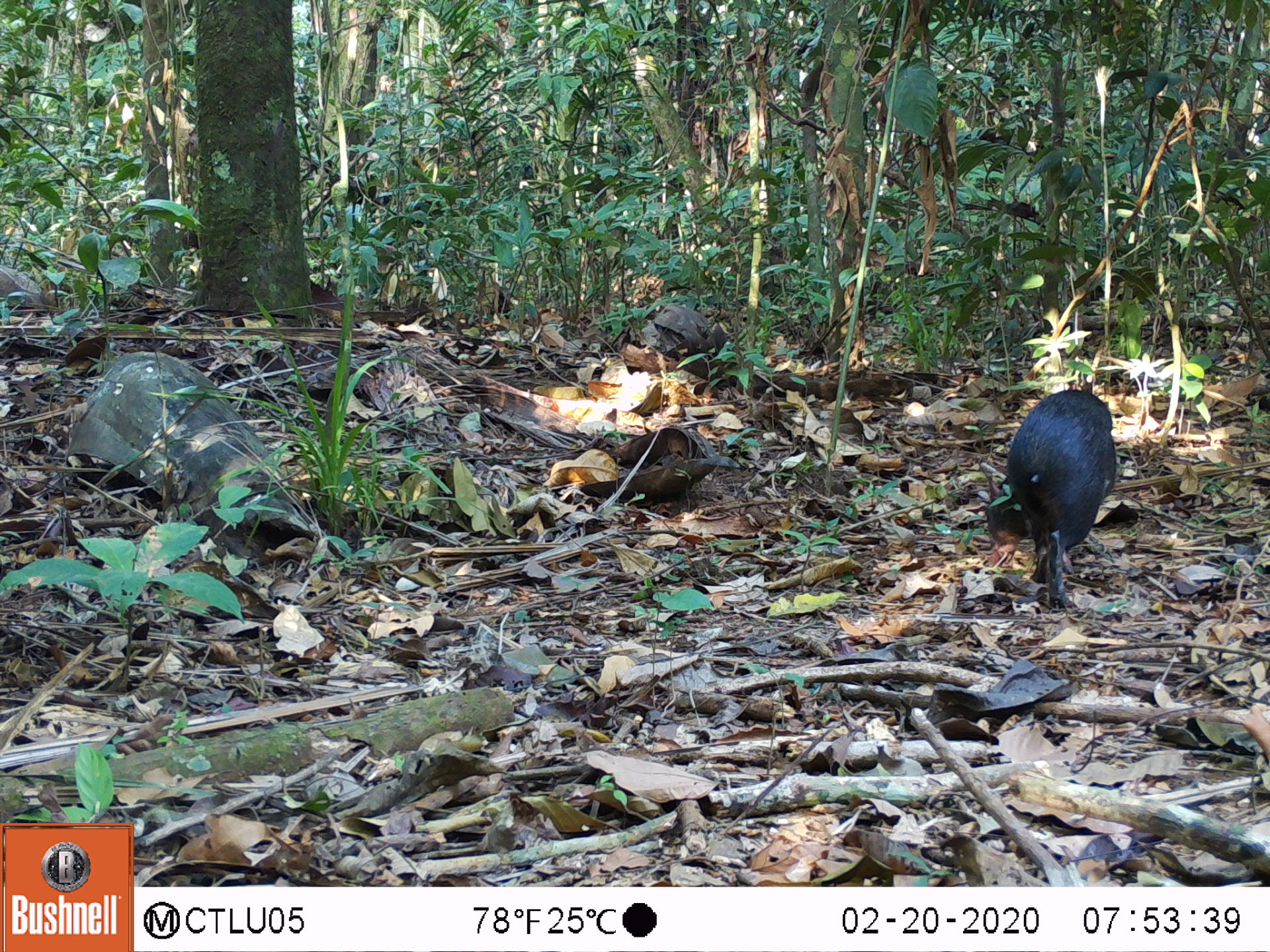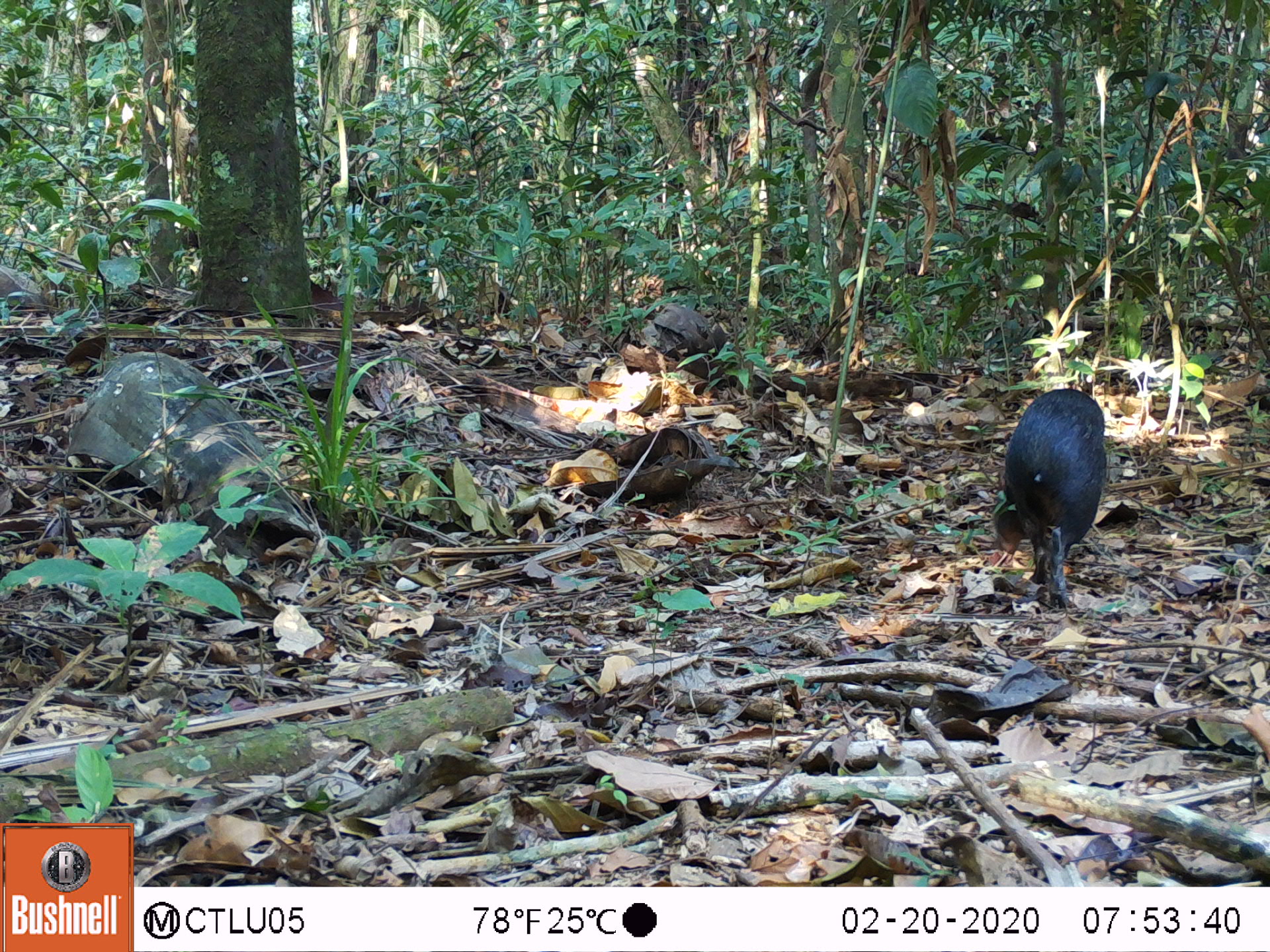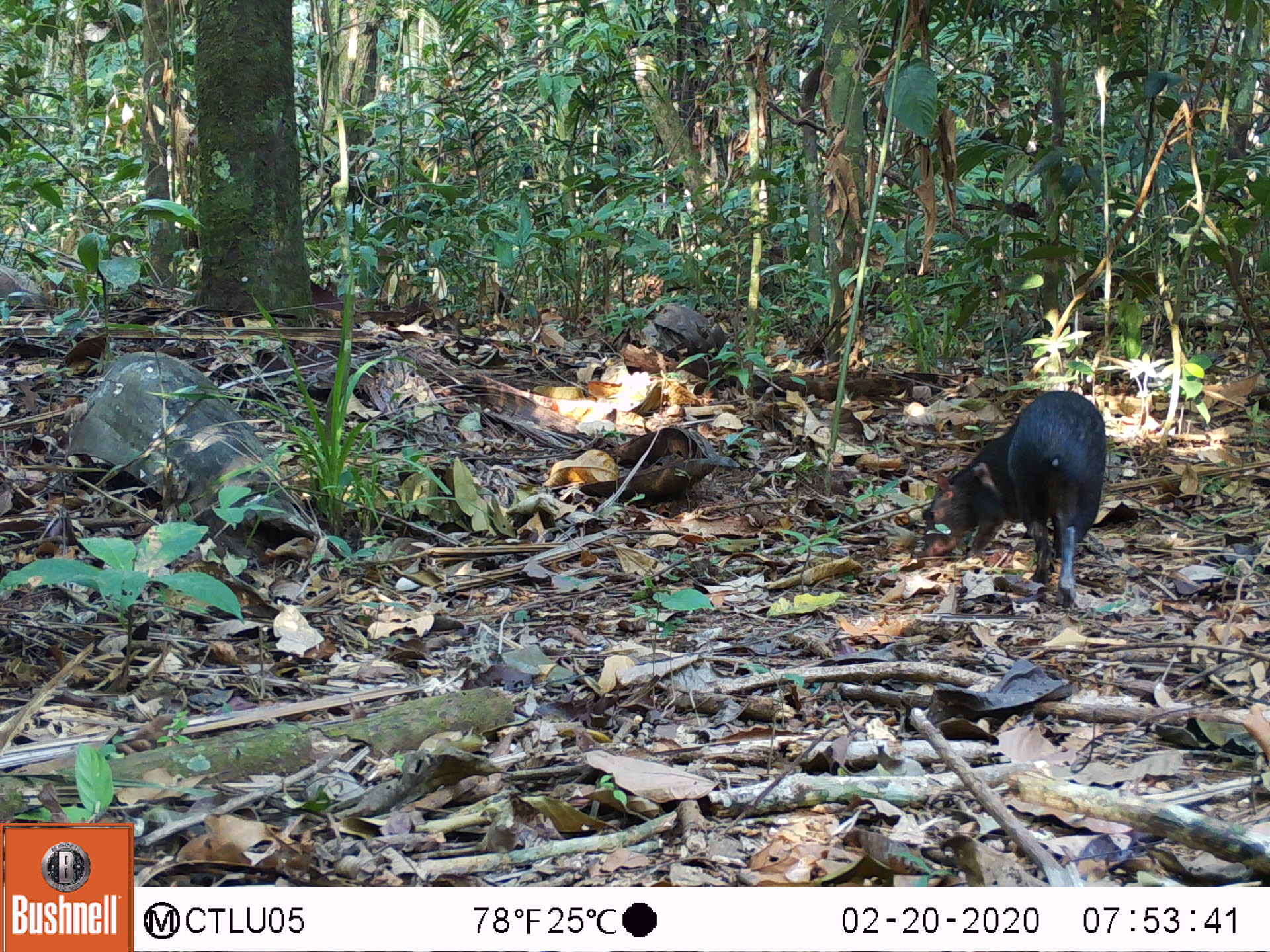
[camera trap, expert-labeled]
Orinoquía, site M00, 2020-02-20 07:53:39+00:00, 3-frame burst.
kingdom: Animalia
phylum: Chordata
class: Mammalia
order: Rodentia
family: Dasyproctidae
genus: Dasyprocta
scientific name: Dasyprocta fuliginosa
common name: black agouti